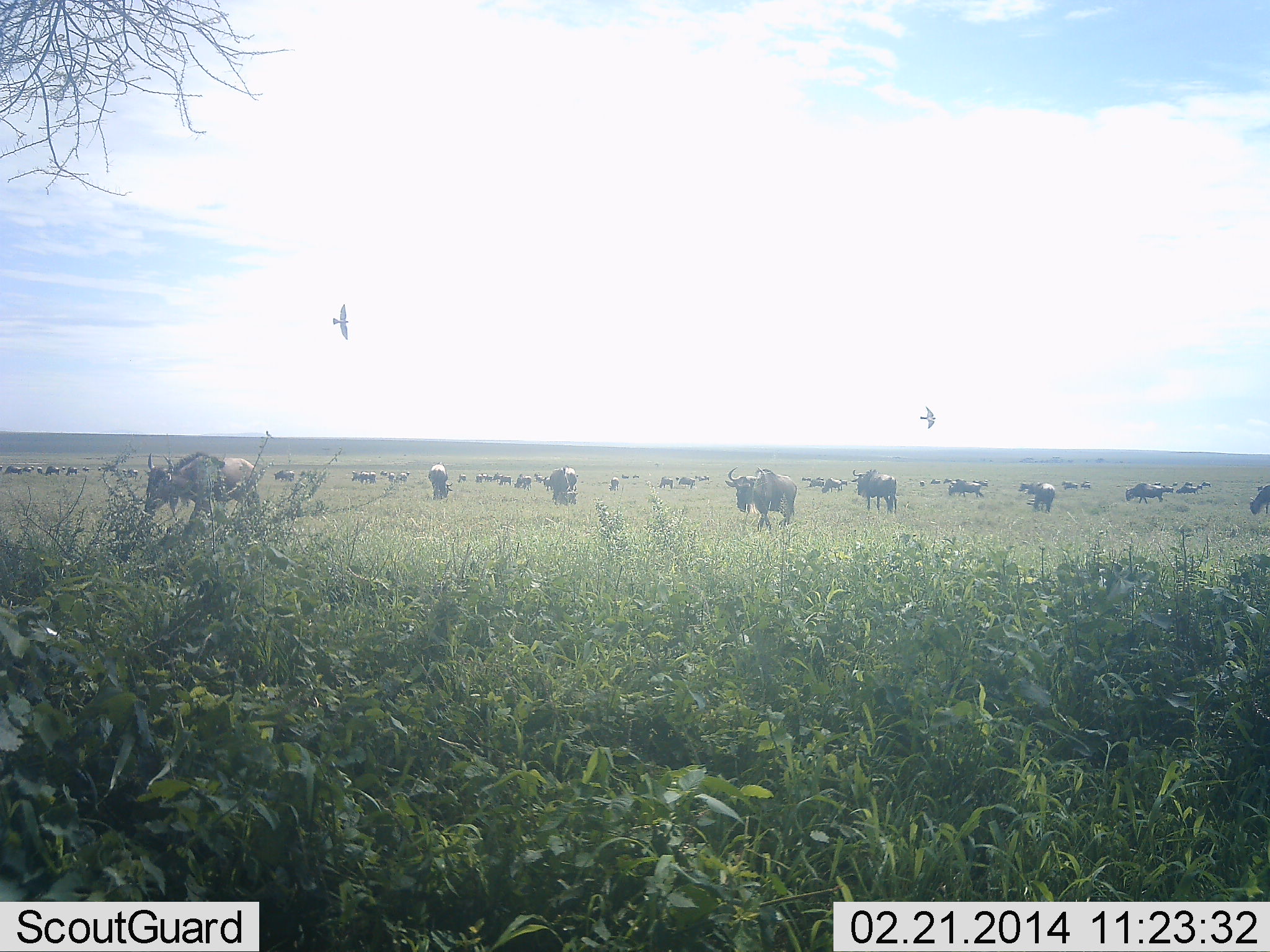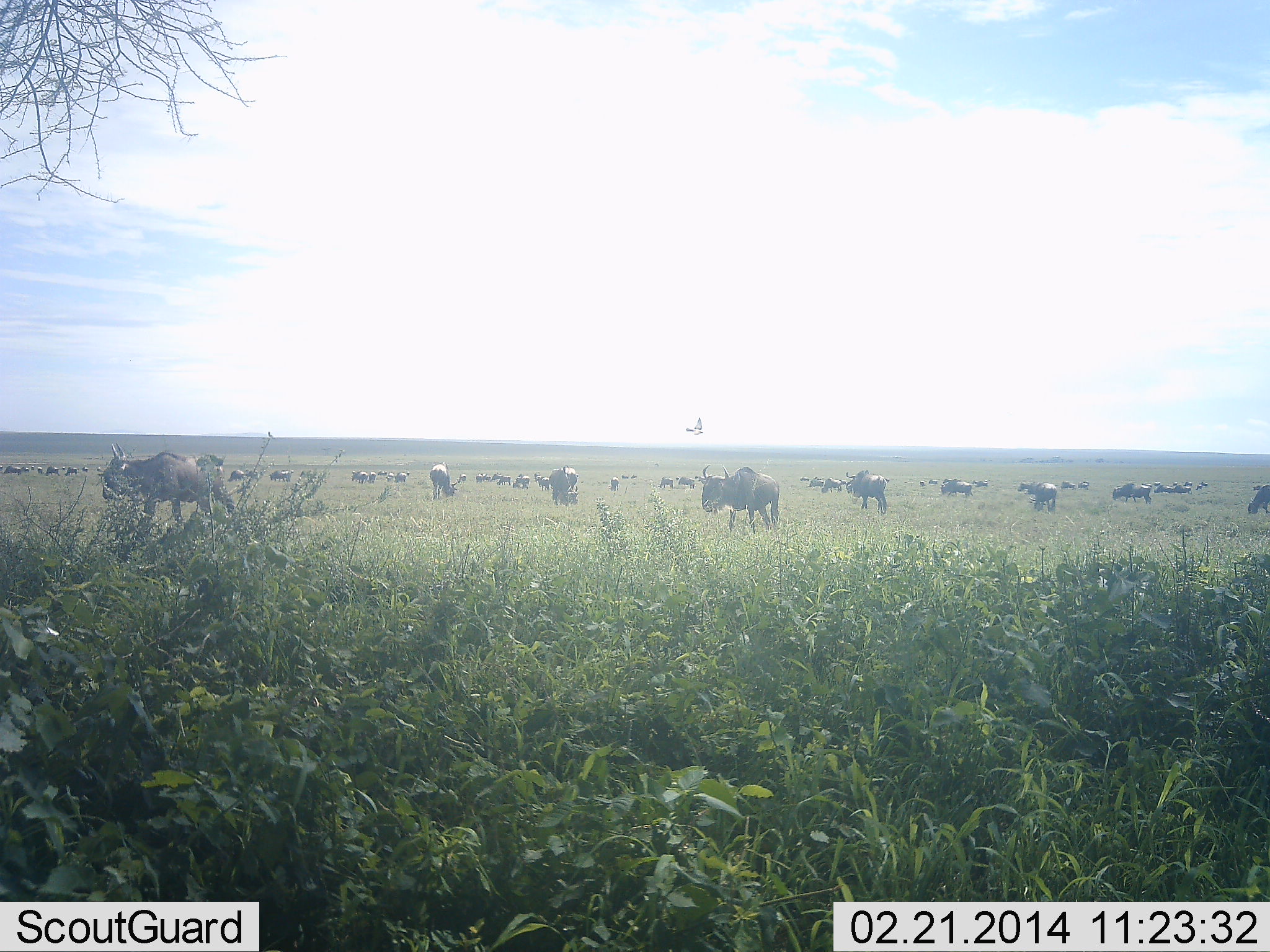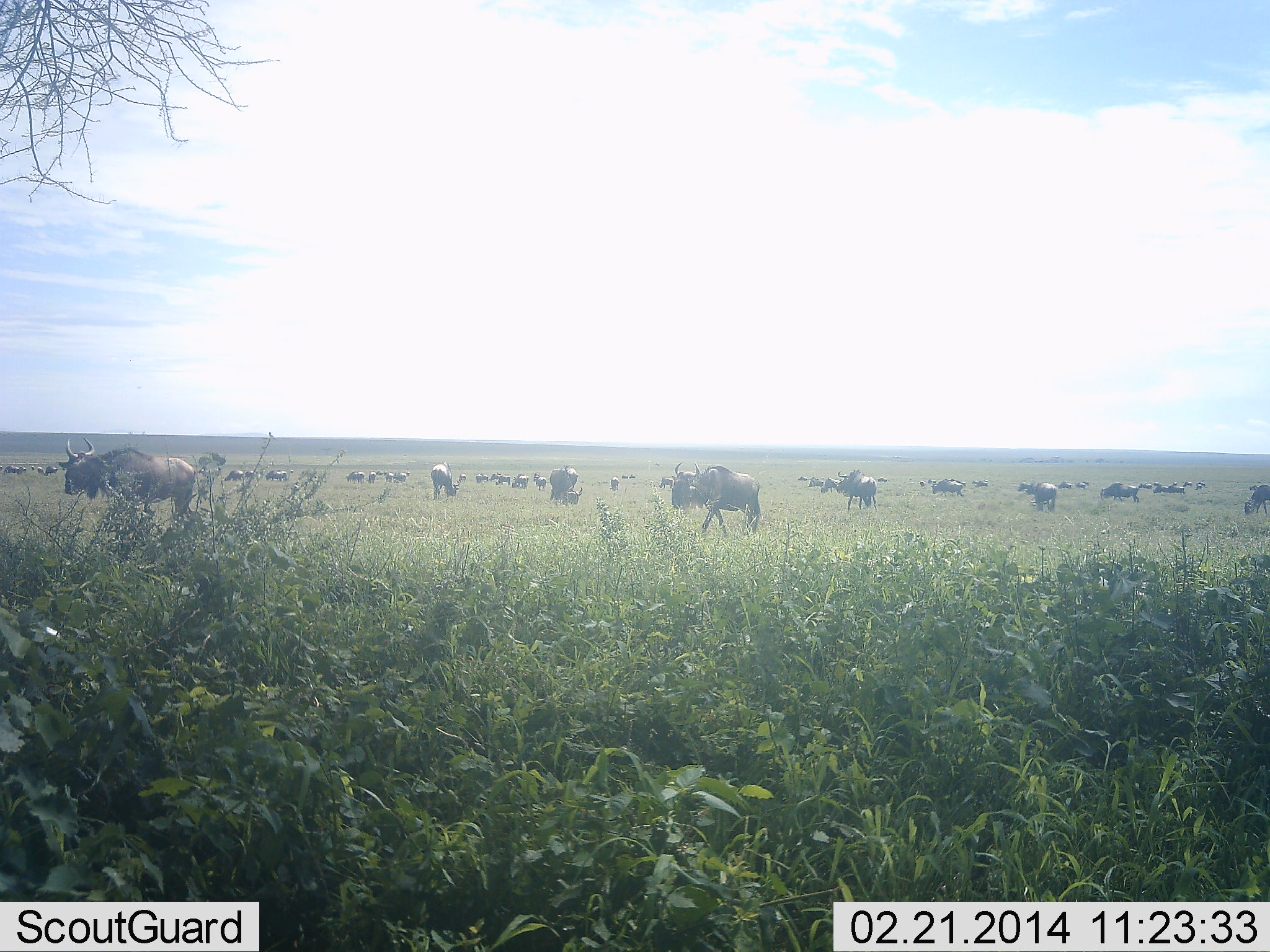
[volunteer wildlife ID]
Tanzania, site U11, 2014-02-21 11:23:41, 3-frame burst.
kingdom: Animalia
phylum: Chordata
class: Aves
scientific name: Aves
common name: bird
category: otherbird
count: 2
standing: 0%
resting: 0%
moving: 100%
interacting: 0%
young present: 0%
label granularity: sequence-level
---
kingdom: Animalia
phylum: Chordata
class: Mammalia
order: Artiodactyla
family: Bovidae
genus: Connochaetes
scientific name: Connochaetes taurinus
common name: blue wildebeest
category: wildebeest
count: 11-50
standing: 39%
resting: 0%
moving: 89%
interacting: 0%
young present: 0%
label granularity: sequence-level